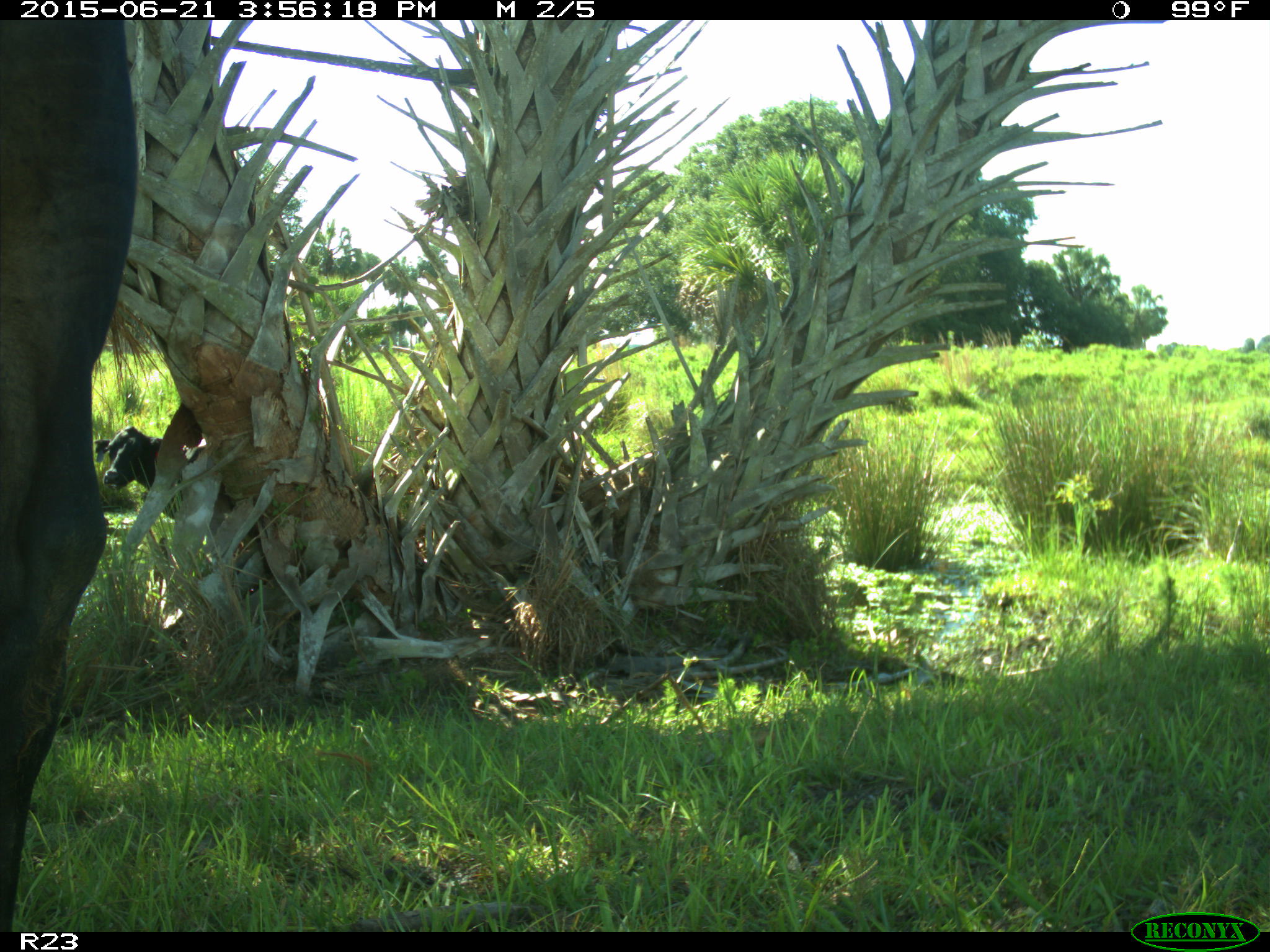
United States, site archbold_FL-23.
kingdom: Animalia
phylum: Chordata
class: Mammalia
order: Artiodactyla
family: Bovidae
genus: Bos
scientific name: Bos taurus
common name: domestic cow